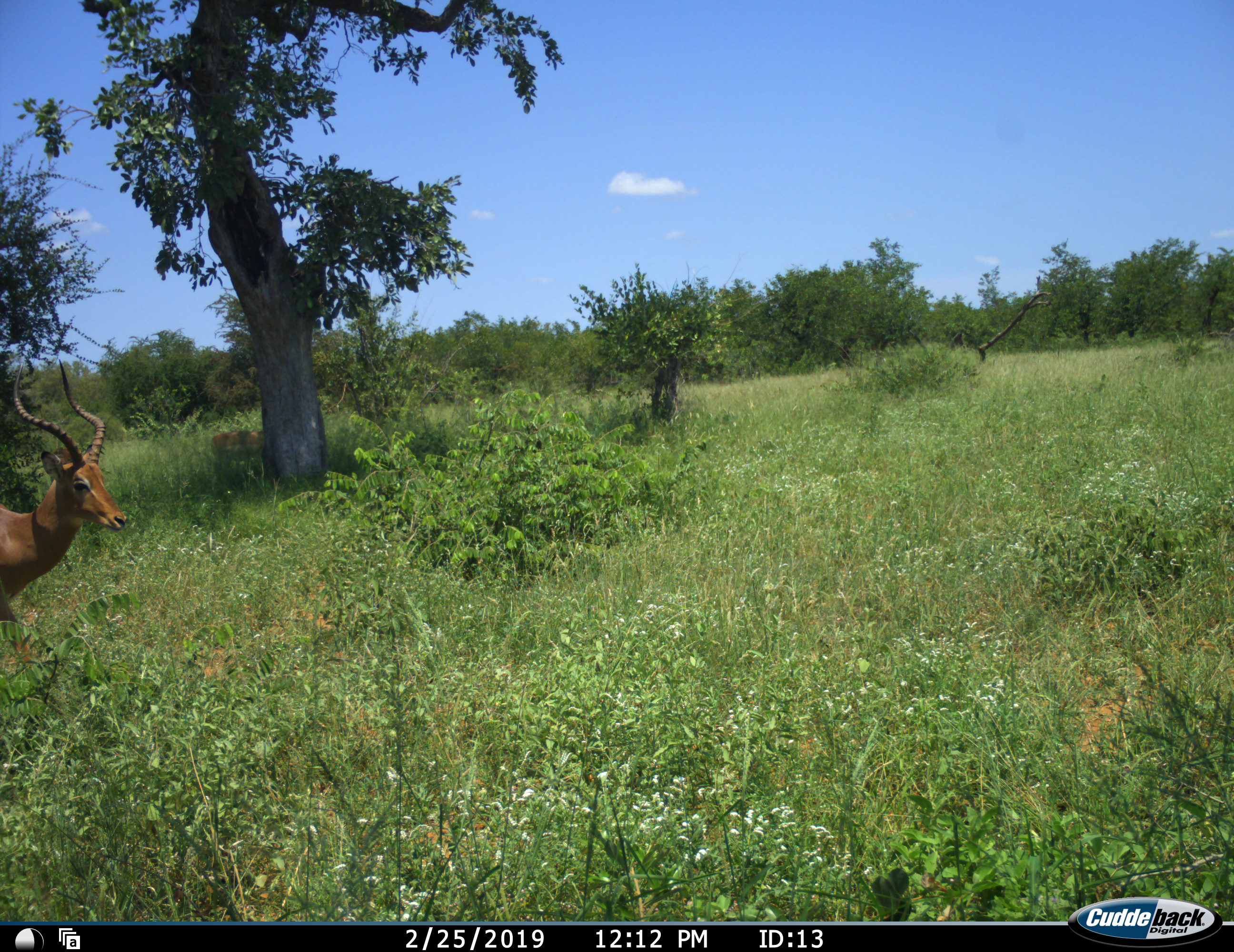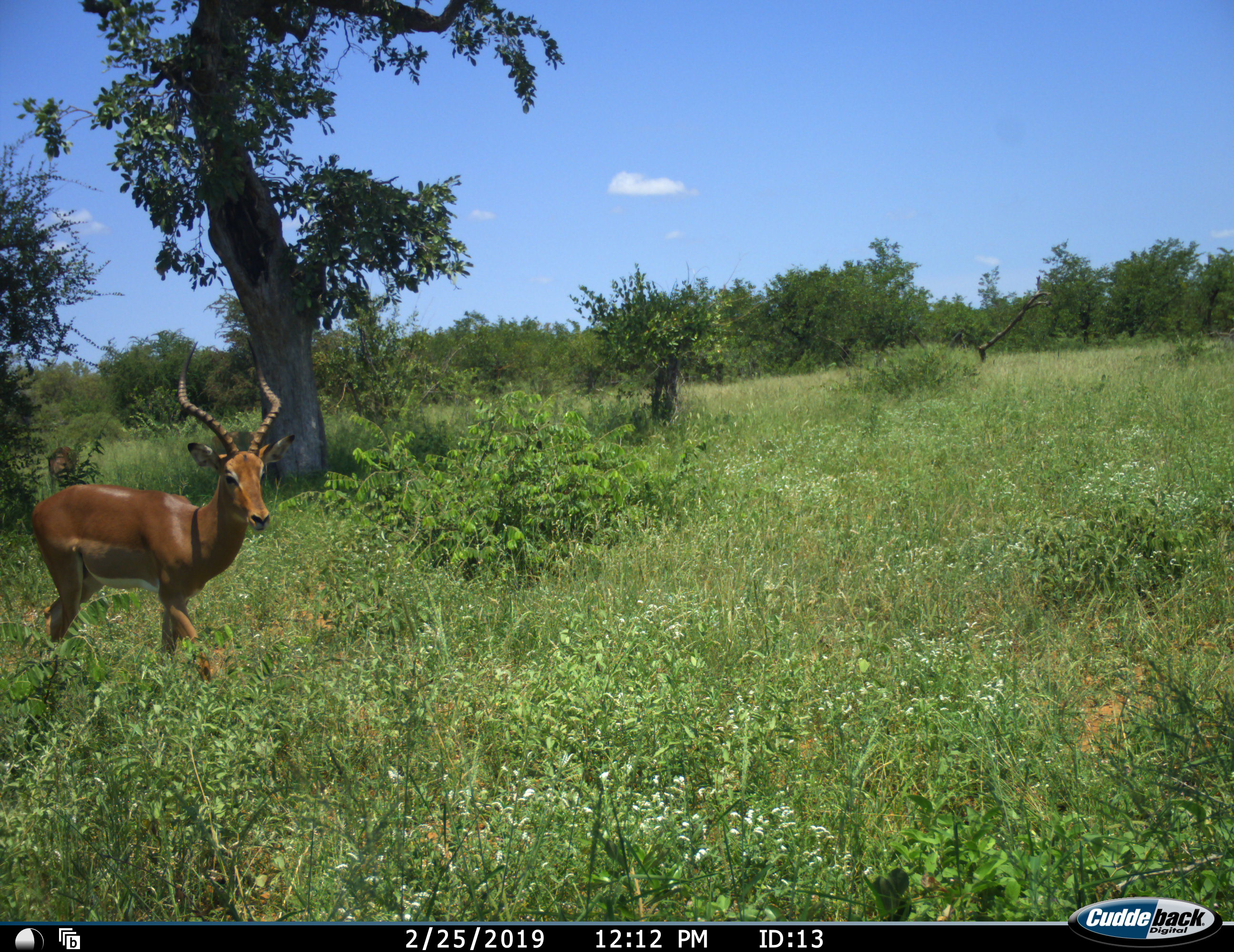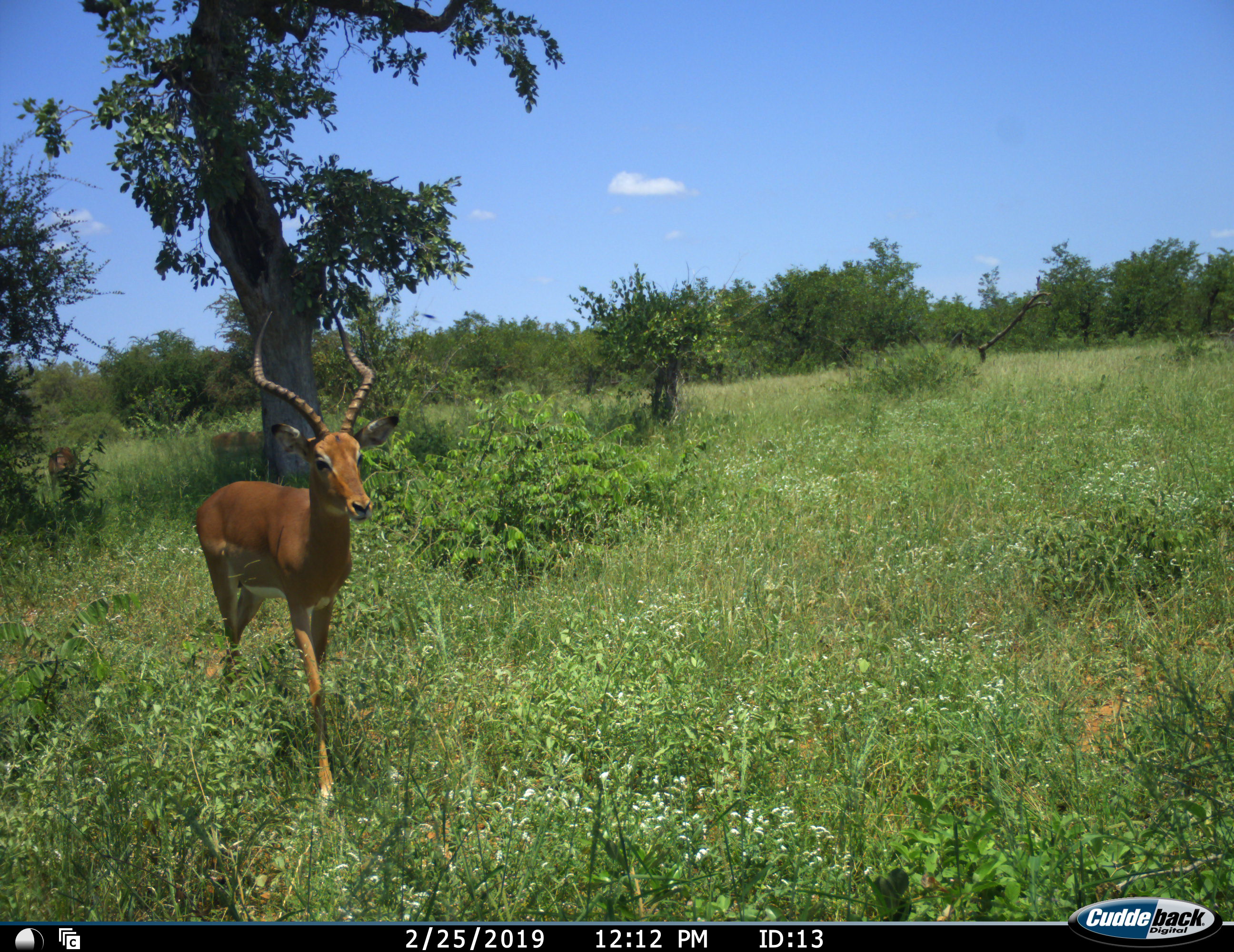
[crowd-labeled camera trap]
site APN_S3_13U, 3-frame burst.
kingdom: Animalia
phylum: Chordata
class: Mammalia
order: Artiodactyla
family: Bovidae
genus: Aepyceros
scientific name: Aepyceros melampus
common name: impala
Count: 1.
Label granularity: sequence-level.